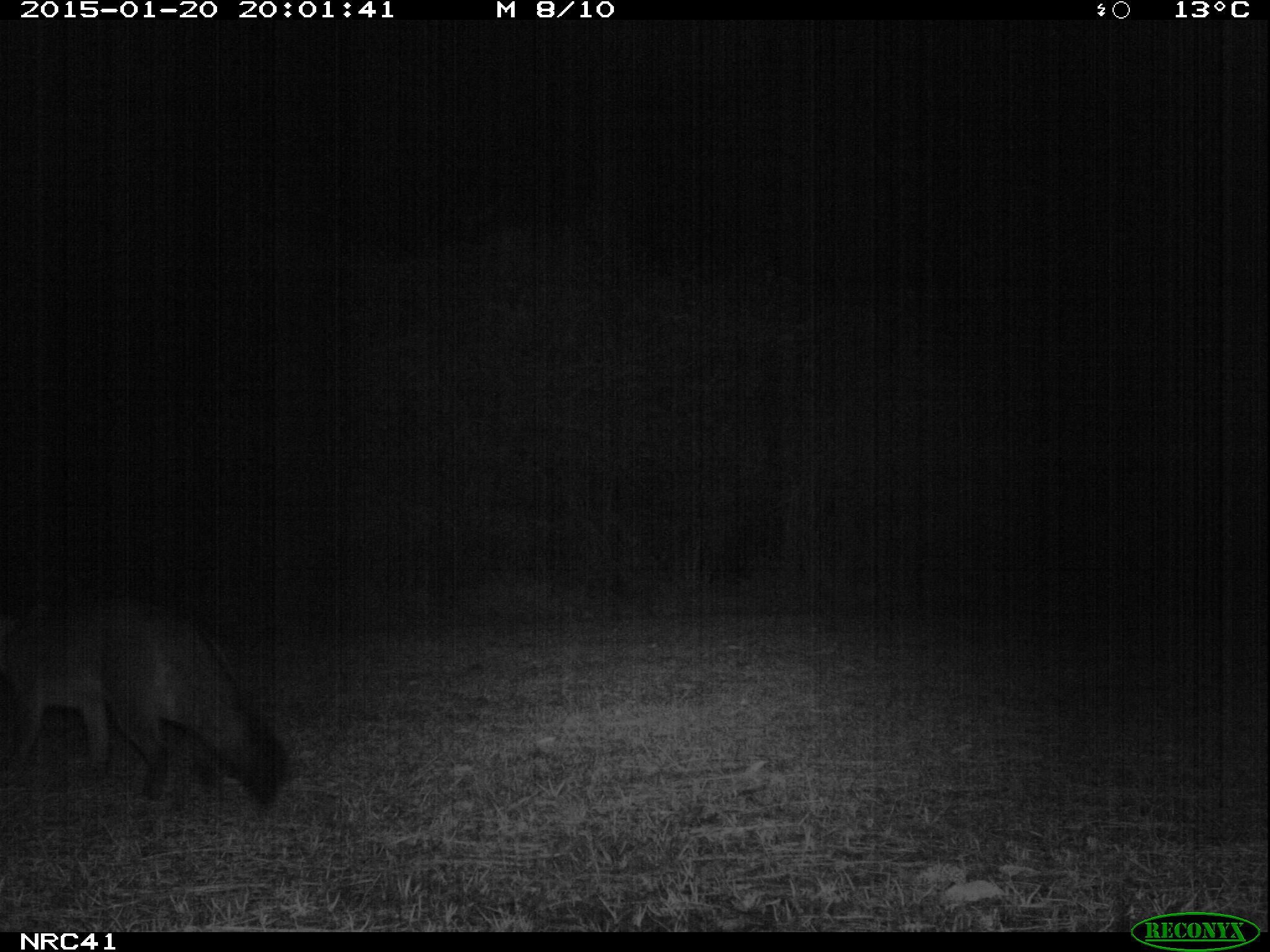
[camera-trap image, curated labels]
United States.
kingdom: Animalia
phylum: Chordata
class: Mammalia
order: Carnivora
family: Canidae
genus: Urocyon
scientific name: Urocyon cinereoargenteus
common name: gray fox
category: Grey Fox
Grey Fox (gray fox) (Urocyon cinereoargenteus).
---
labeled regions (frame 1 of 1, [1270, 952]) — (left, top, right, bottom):
Grey Fox: (0, 572, 295, 831)